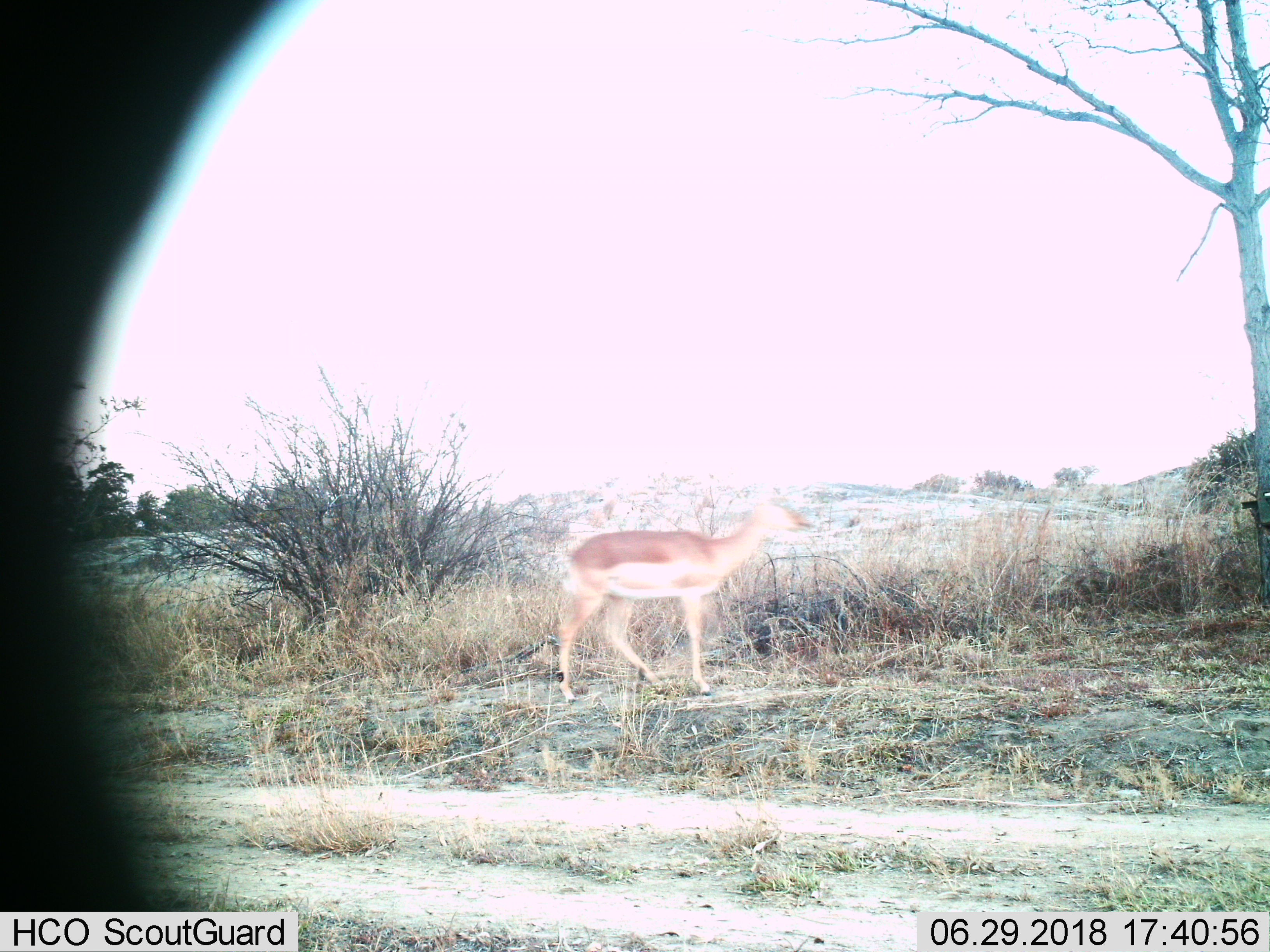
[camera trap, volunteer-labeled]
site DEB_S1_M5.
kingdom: Animalia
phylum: Chordata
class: Mammalia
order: Artiodactyla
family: Bovidae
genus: Aepyceros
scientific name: Aepyceros melampus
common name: impala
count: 1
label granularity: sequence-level